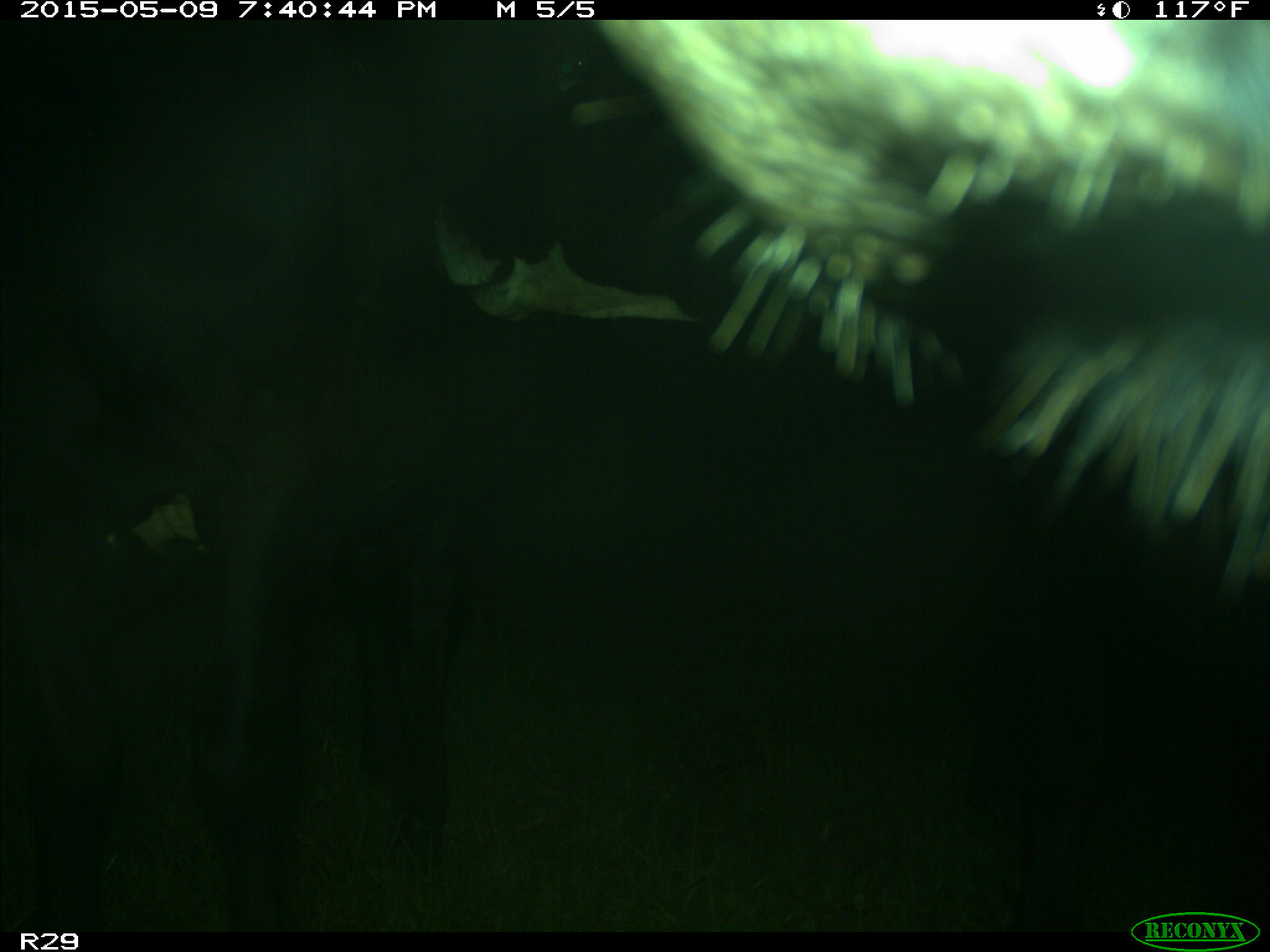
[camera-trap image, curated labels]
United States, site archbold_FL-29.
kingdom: Animalia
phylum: Chordata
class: Mammalia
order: Artiodactyla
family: Bovidae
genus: Bos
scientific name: Bos taurus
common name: domestic cow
Bos taurus (domestic cow).